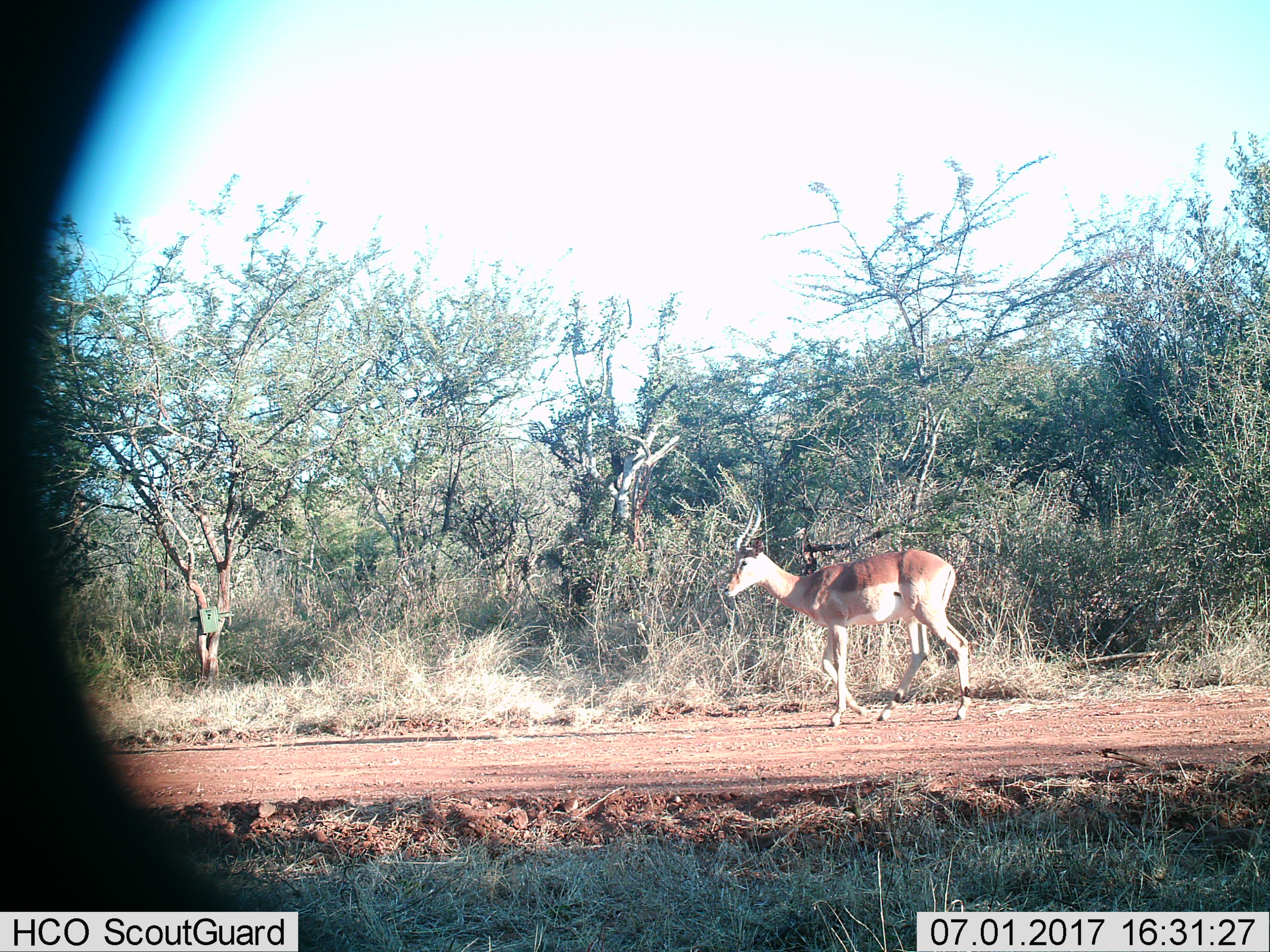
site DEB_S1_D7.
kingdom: Animalia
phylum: Chordata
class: Mammalia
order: Artiodactyla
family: Bovidae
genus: Aepyceros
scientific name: Aepyceros melampus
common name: impala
Impala (Aepyceros melampus), count 1. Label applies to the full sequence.